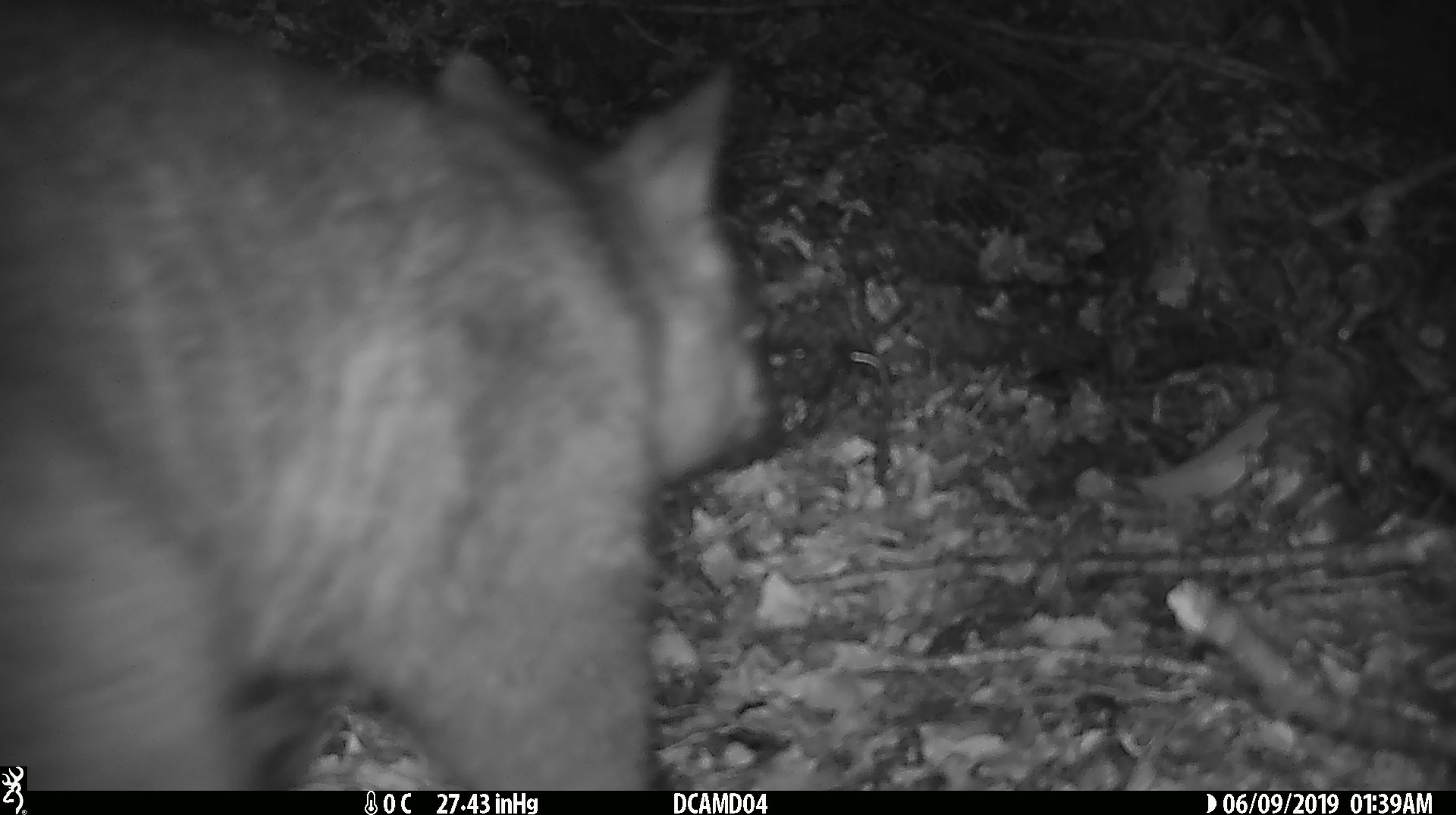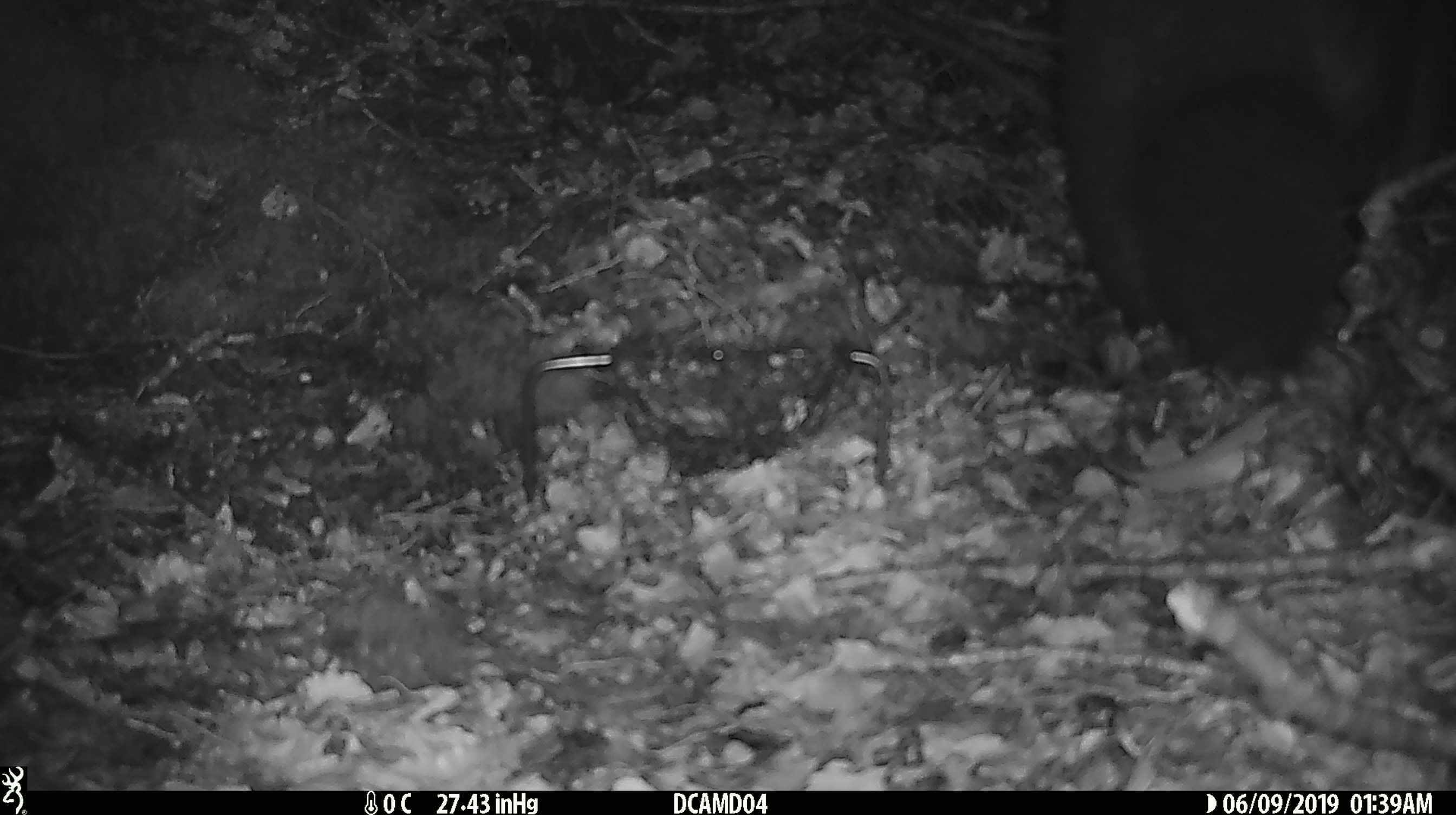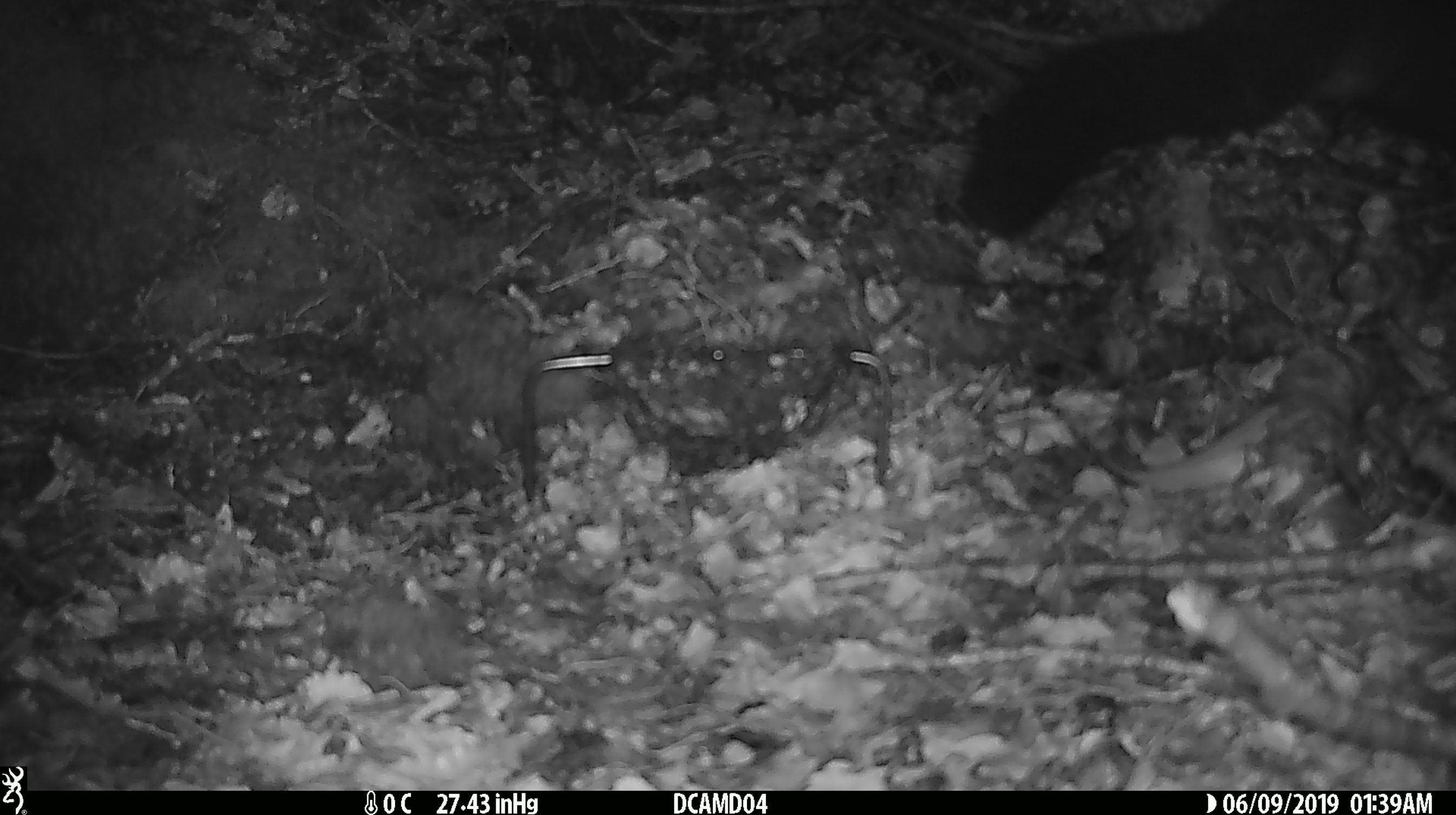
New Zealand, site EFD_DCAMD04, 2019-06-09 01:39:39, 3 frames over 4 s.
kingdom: Animalia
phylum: Chordata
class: Mammalia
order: Diprotodontia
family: Phalangeridae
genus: Trichosurus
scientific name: Trichosurus vulpecula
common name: common brushtail possum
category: possum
Possum (common brushtail possum) (Trichosurus vulpecula).